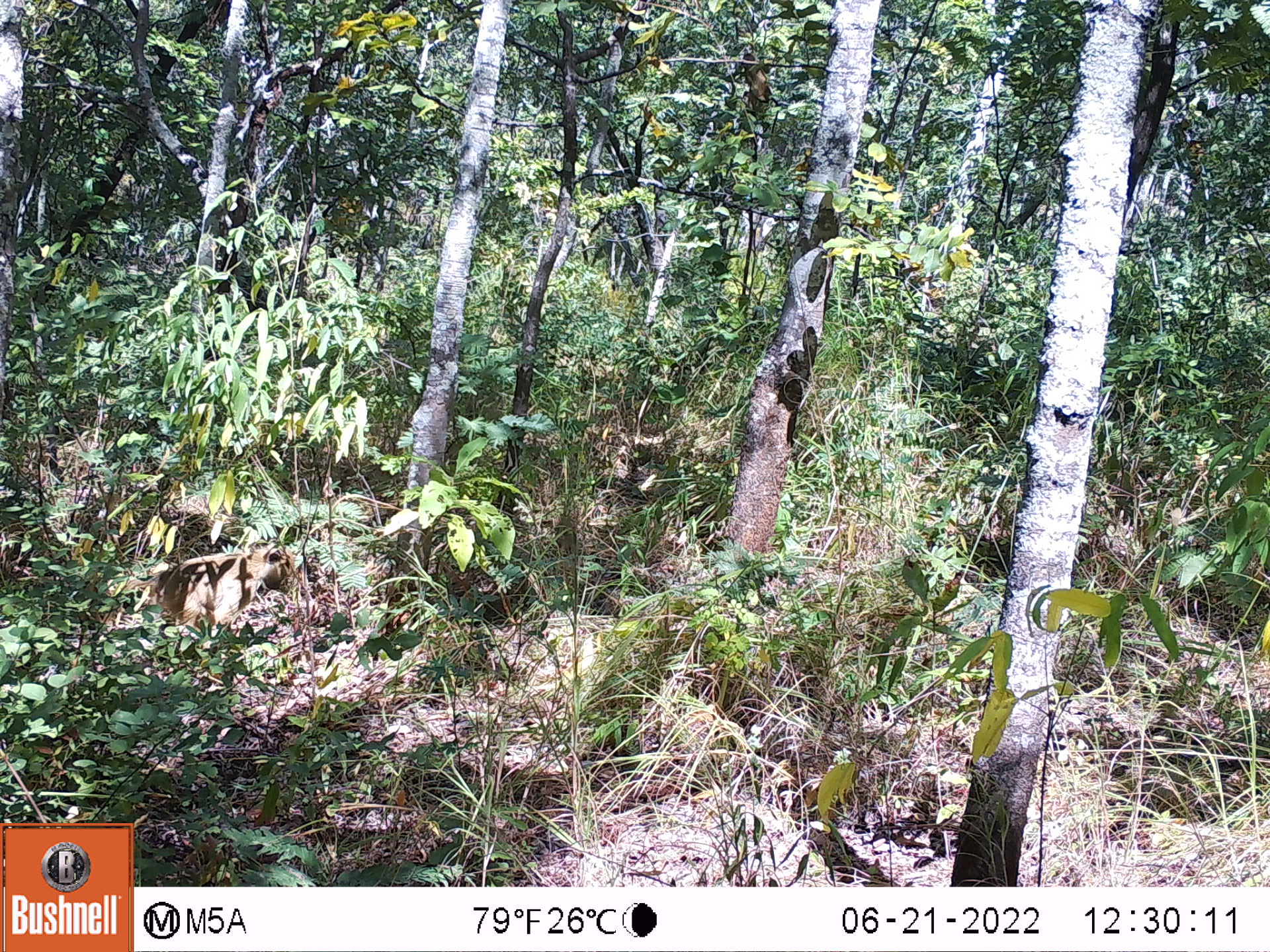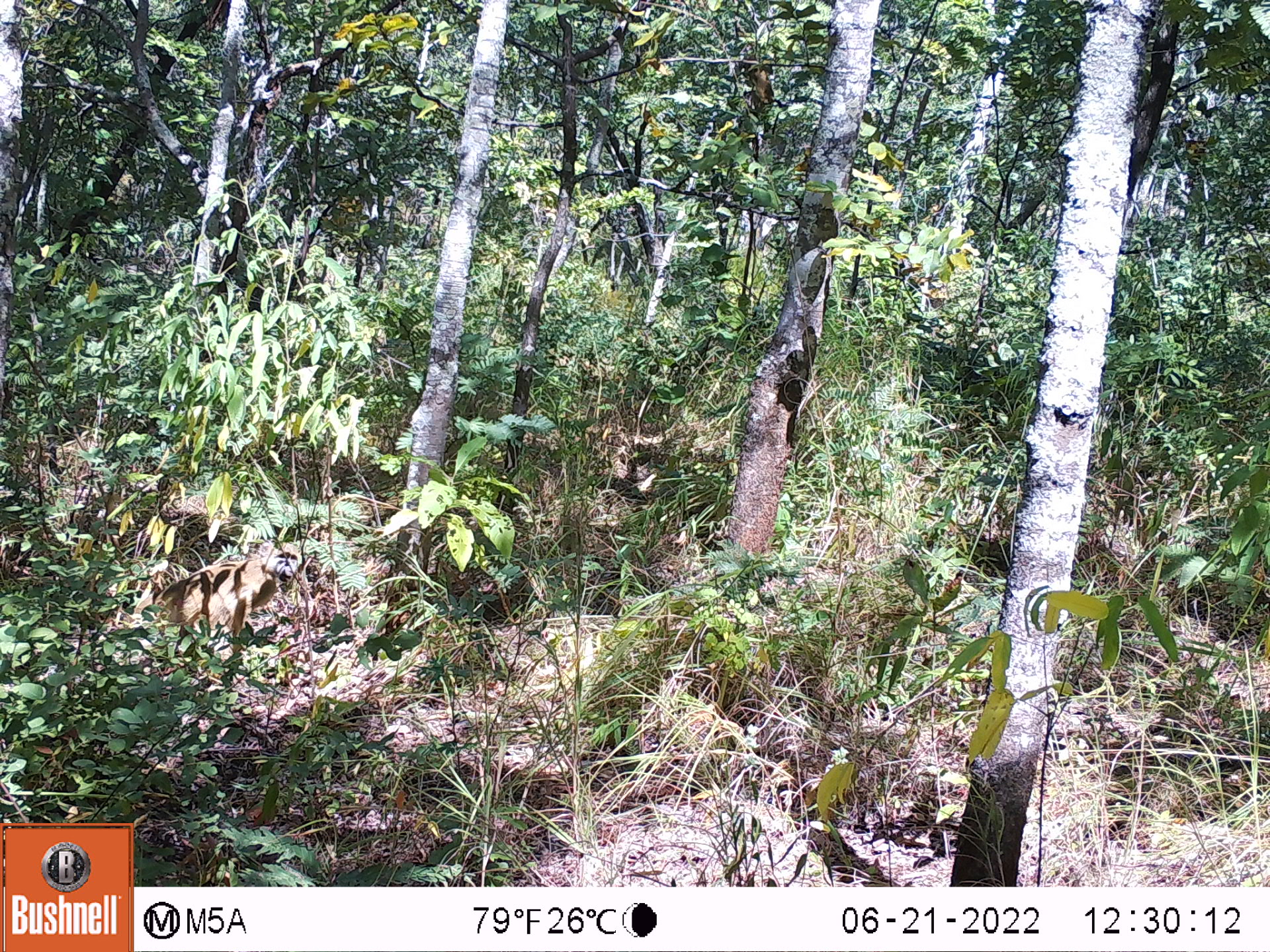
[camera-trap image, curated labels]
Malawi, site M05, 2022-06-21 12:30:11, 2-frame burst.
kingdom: Animalia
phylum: Chordata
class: Mammalia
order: Primates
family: Cercopithecidae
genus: Papio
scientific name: Papio cynocephalus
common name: yellow baboon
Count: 1.